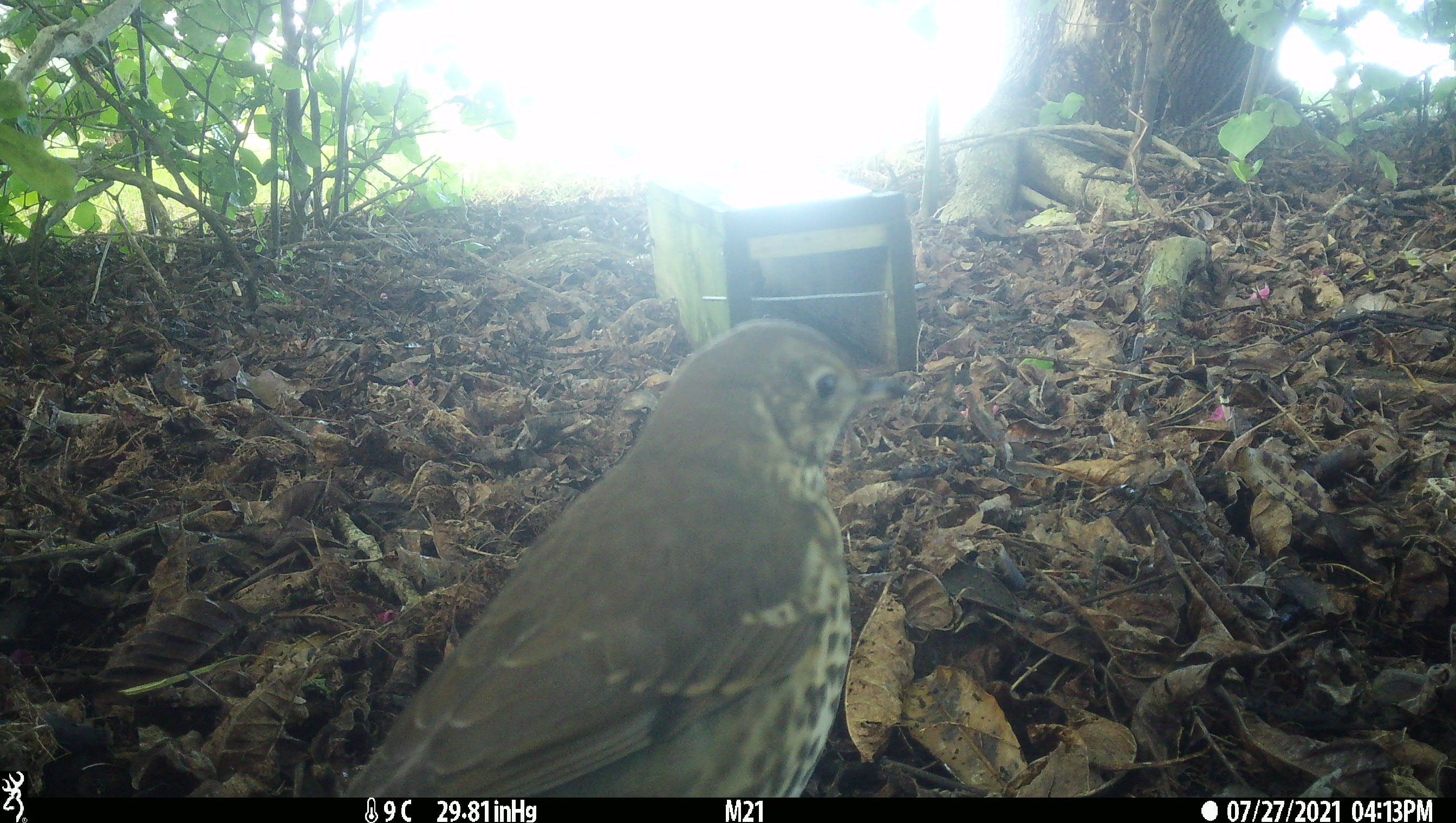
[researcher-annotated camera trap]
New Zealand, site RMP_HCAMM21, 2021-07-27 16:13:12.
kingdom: Animalia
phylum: Chordata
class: Aves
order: Passeriformes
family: Turdidae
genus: Turdus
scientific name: Turdus philomelos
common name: song thrush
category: thrush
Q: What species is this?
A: Thrush (song thrush) (Turdus philomelos).